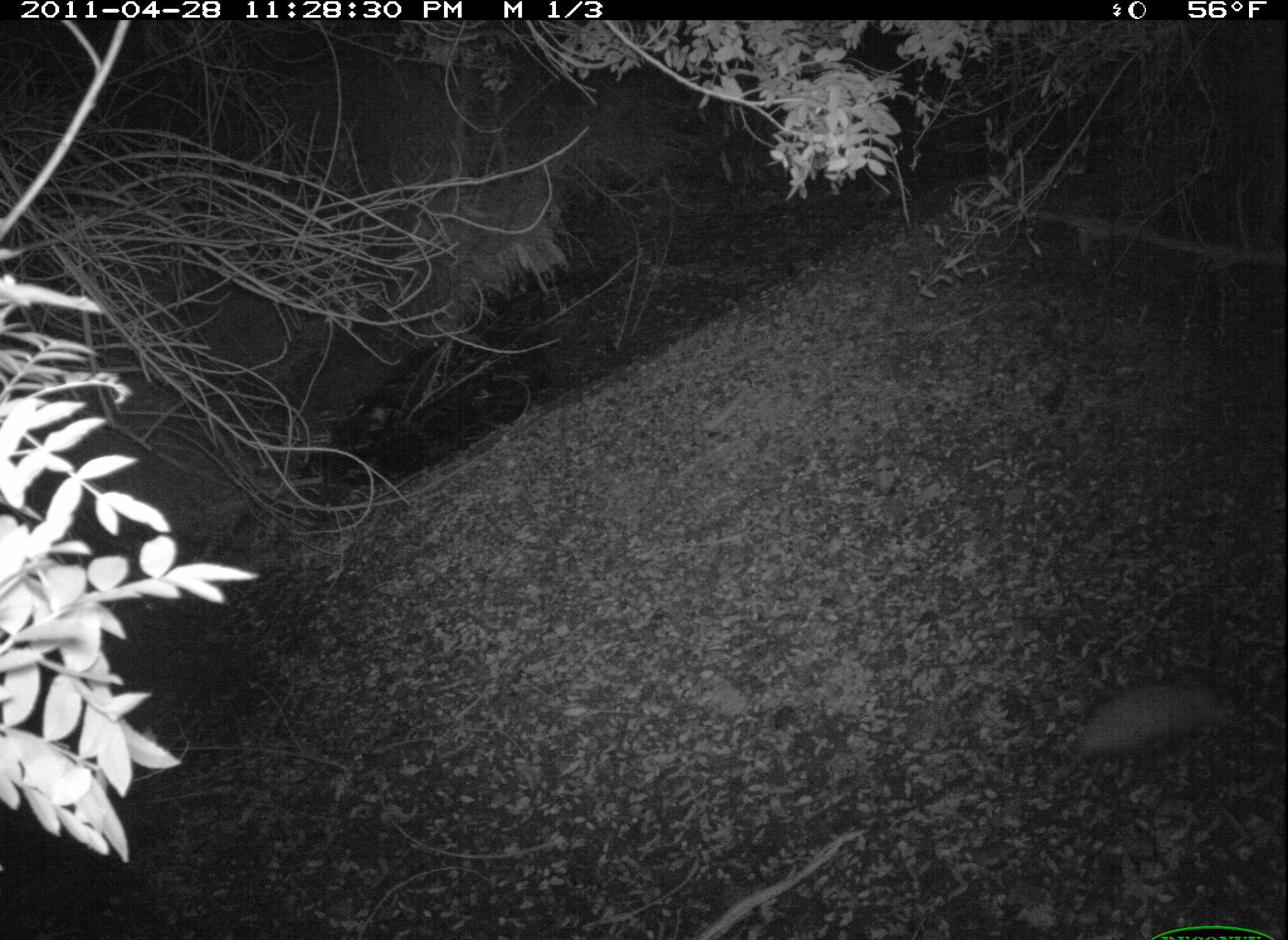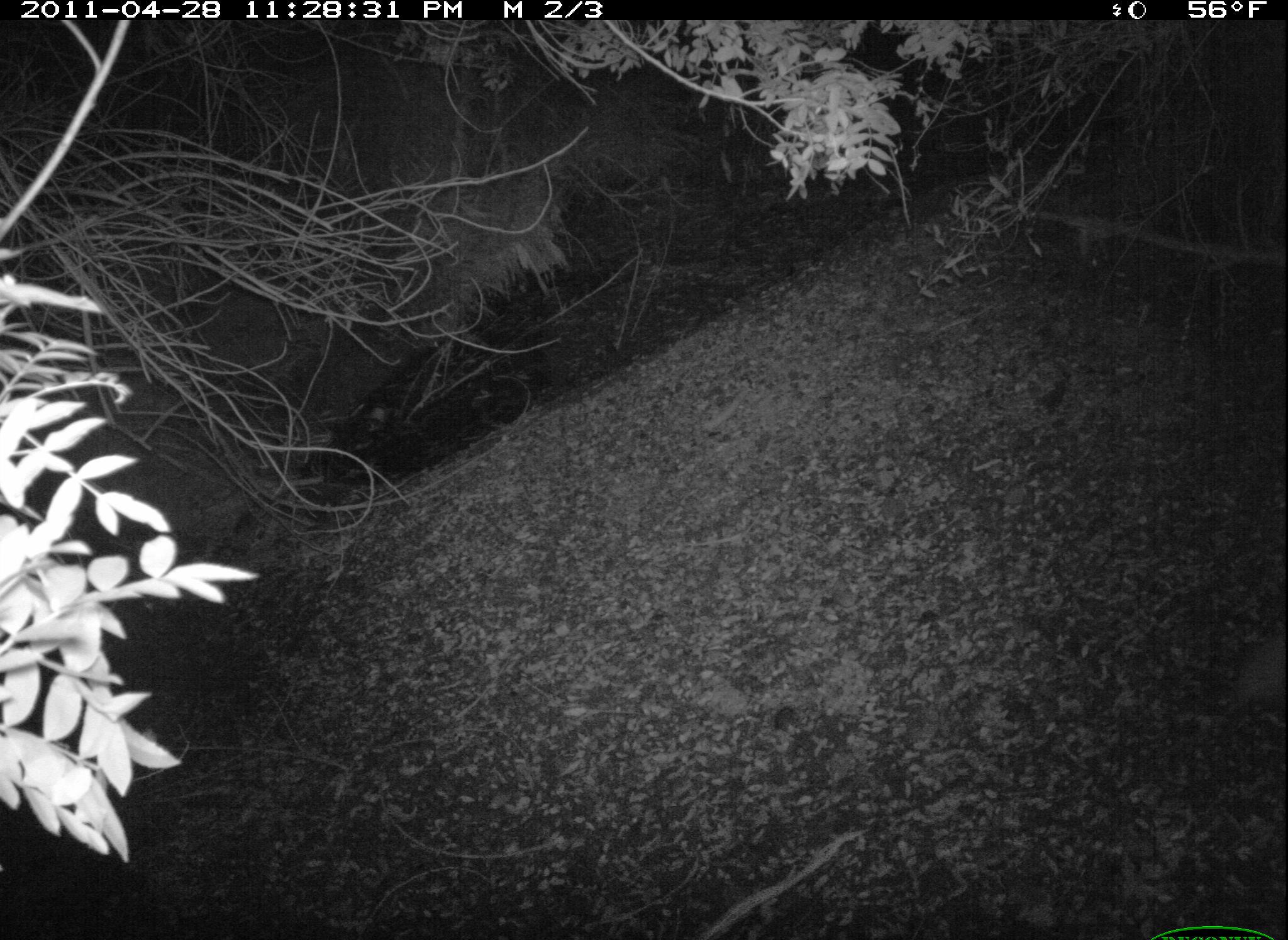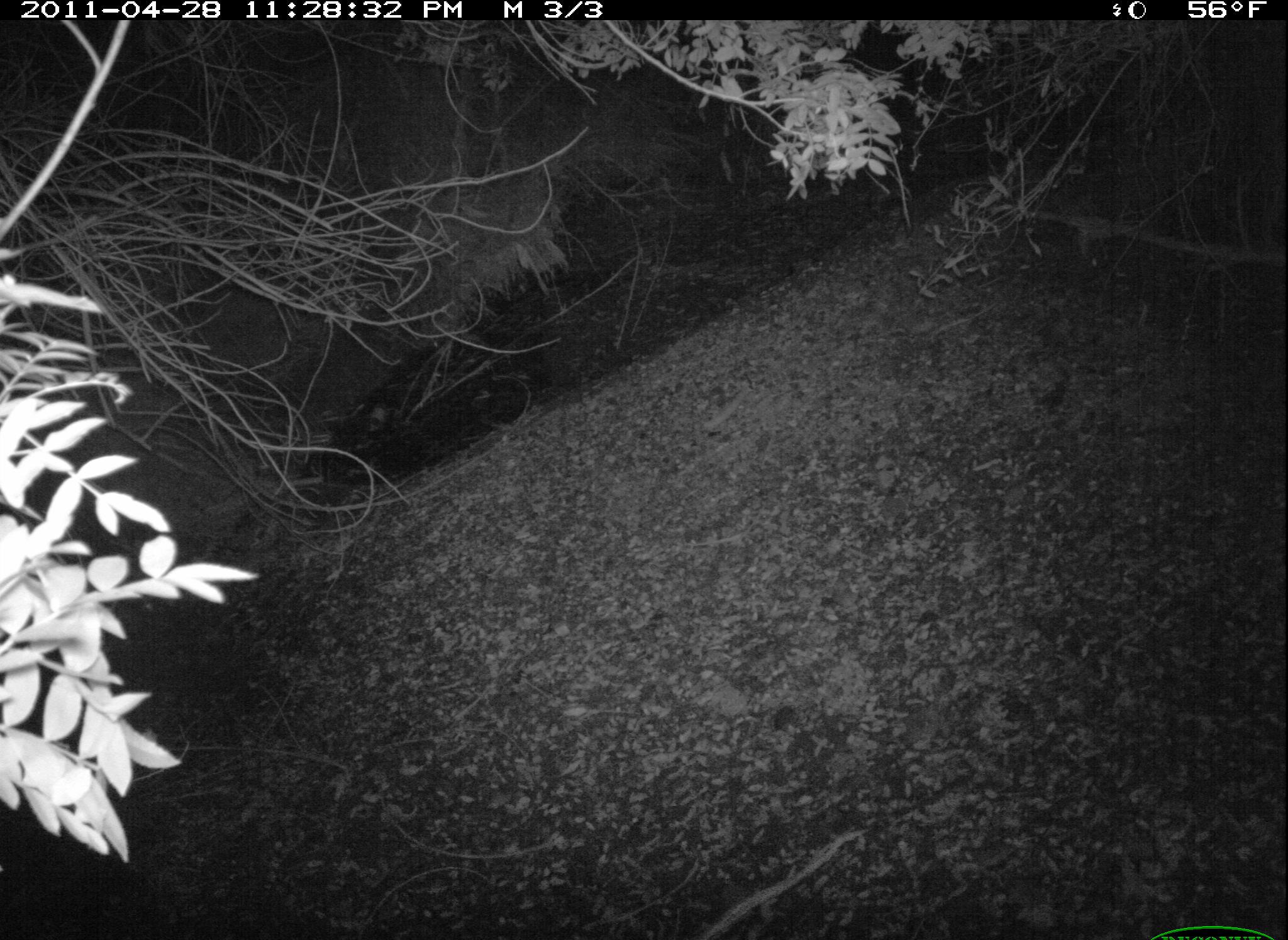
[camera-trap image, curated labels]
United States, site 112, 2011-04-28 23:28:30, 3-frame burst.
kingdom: Animalia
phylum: Chordata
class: Mammalia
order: Didelphimorphia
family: Didelphidae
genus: Didelphis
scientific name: Didelphis virginiana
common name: virginia opossum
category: opossum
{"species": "opossum (virginia opossum) (Didelphis virginiana)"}